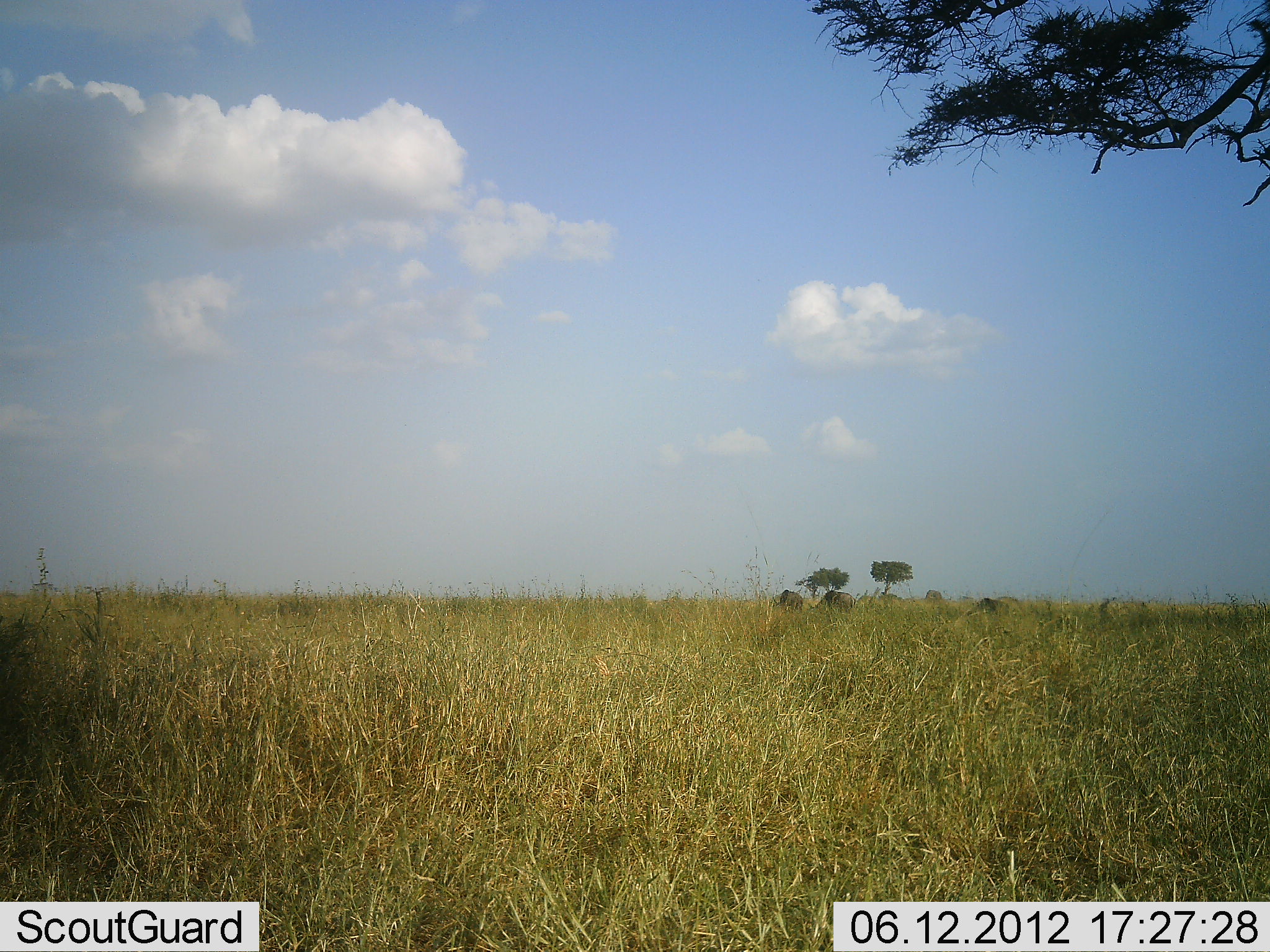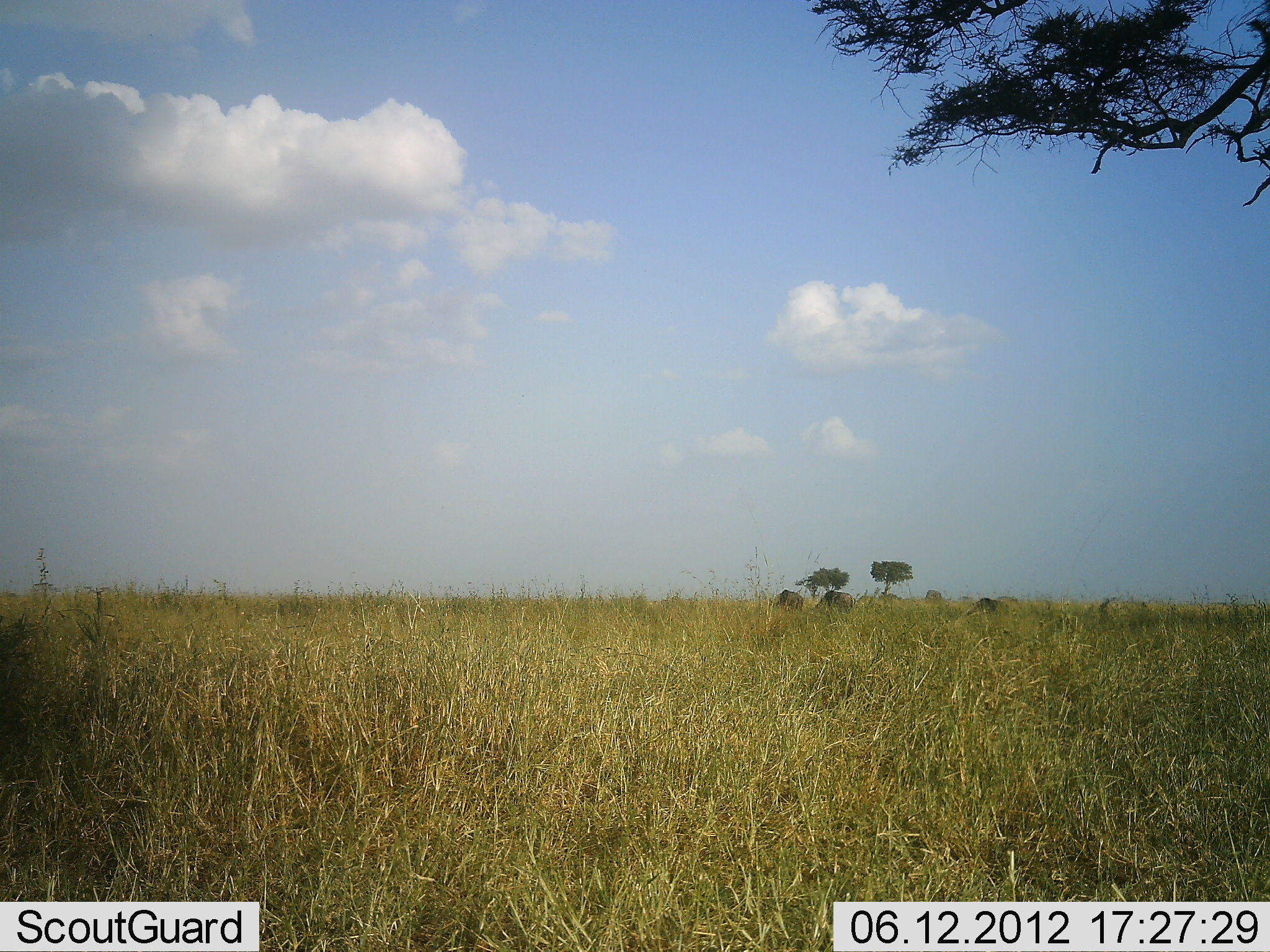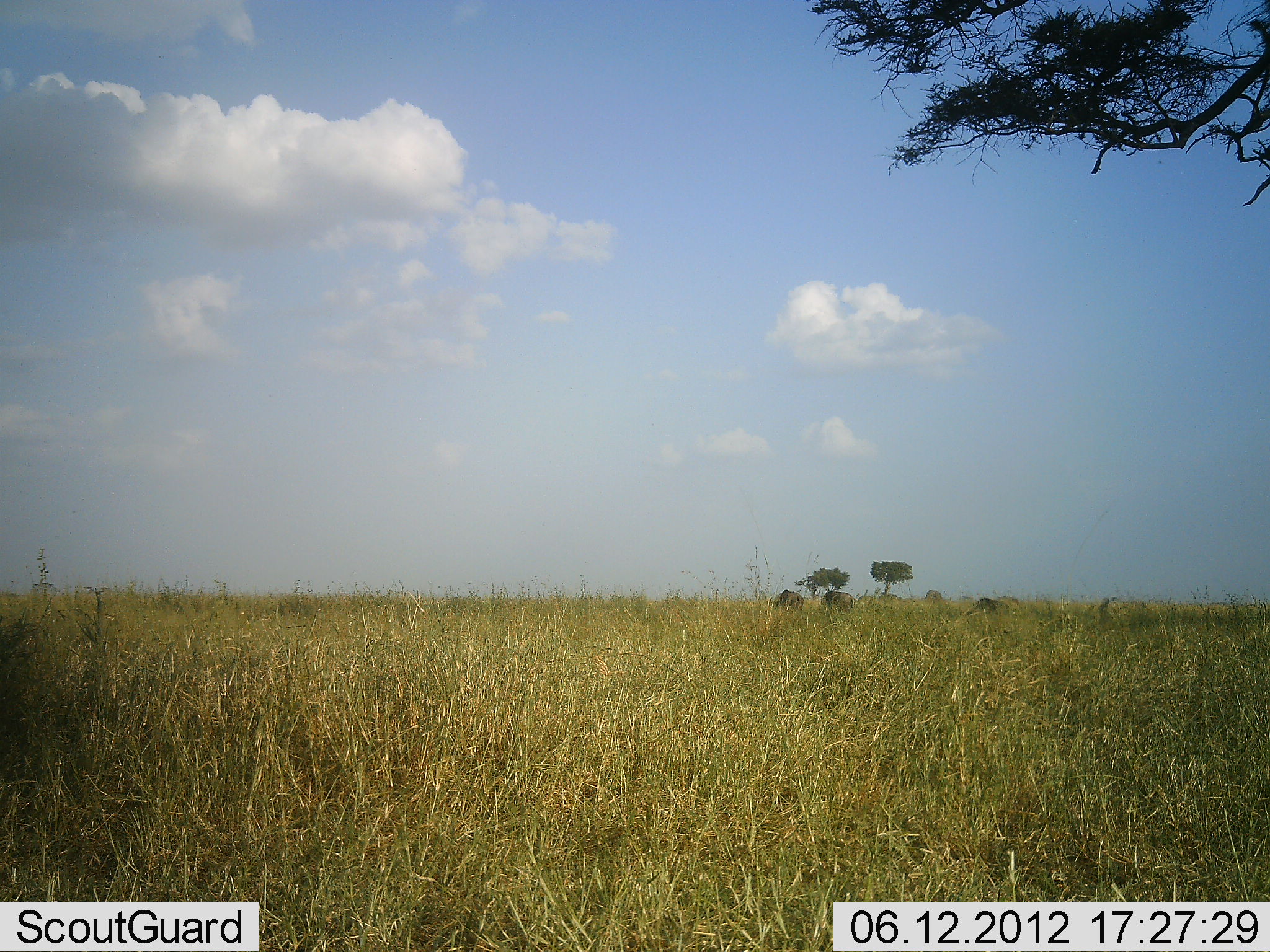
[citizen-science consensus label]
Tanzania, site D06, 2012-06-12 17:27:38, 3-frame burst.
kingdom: Animalia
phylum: Chordata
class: Mammalia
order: Artiodactyla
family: Bovidae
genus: Connochaetes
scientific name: Connochaetes taurinus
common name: blue wildebeest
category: wildebeest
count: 3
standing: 40%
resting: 0%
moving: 0%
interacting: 0%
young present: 0%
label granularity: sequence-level